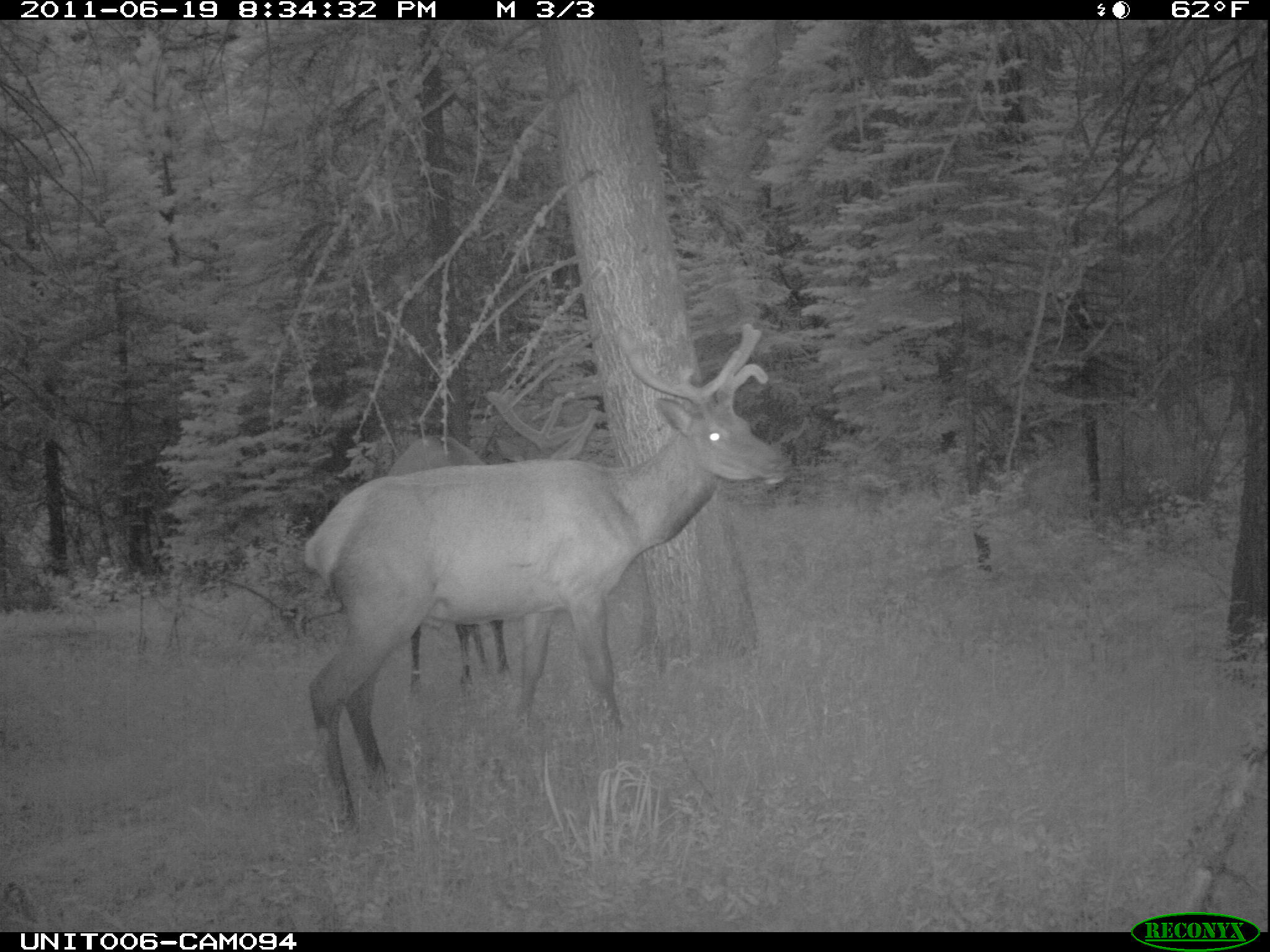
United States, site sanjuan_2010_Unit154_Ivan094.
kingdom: Animalia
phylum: Chordata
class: Mammalia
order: Artiodactyla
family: Cervidae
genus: Cervus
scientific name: Cervus elaphus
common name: red deer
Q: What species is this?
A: Cervus elaphus (red deer).